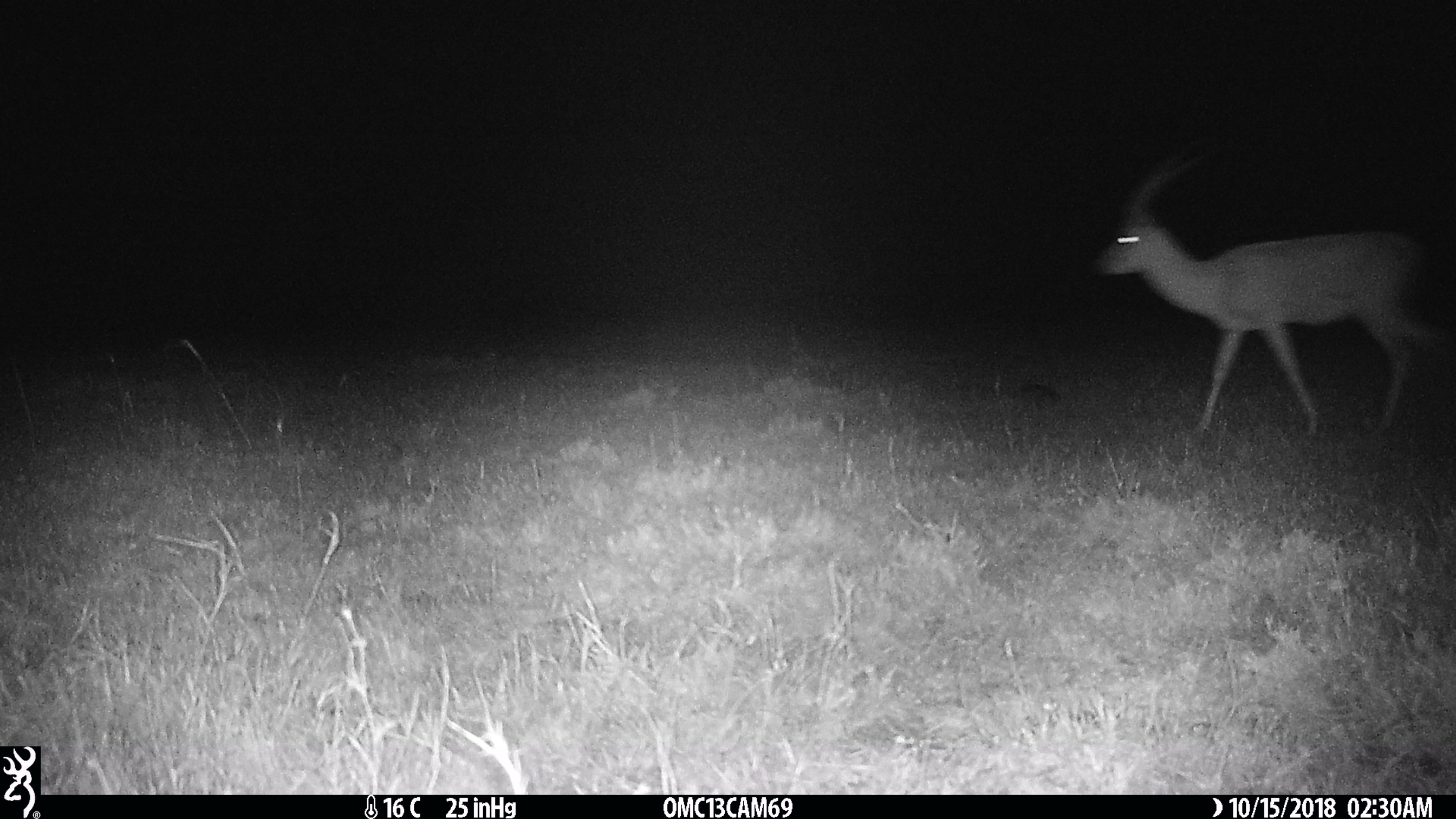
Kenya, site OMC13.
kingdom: Animalia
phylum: Chordata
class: Mammalia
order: Artiodactyla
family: Bovidae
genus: Aepyceros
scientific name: Aepyceros melampus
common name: impala